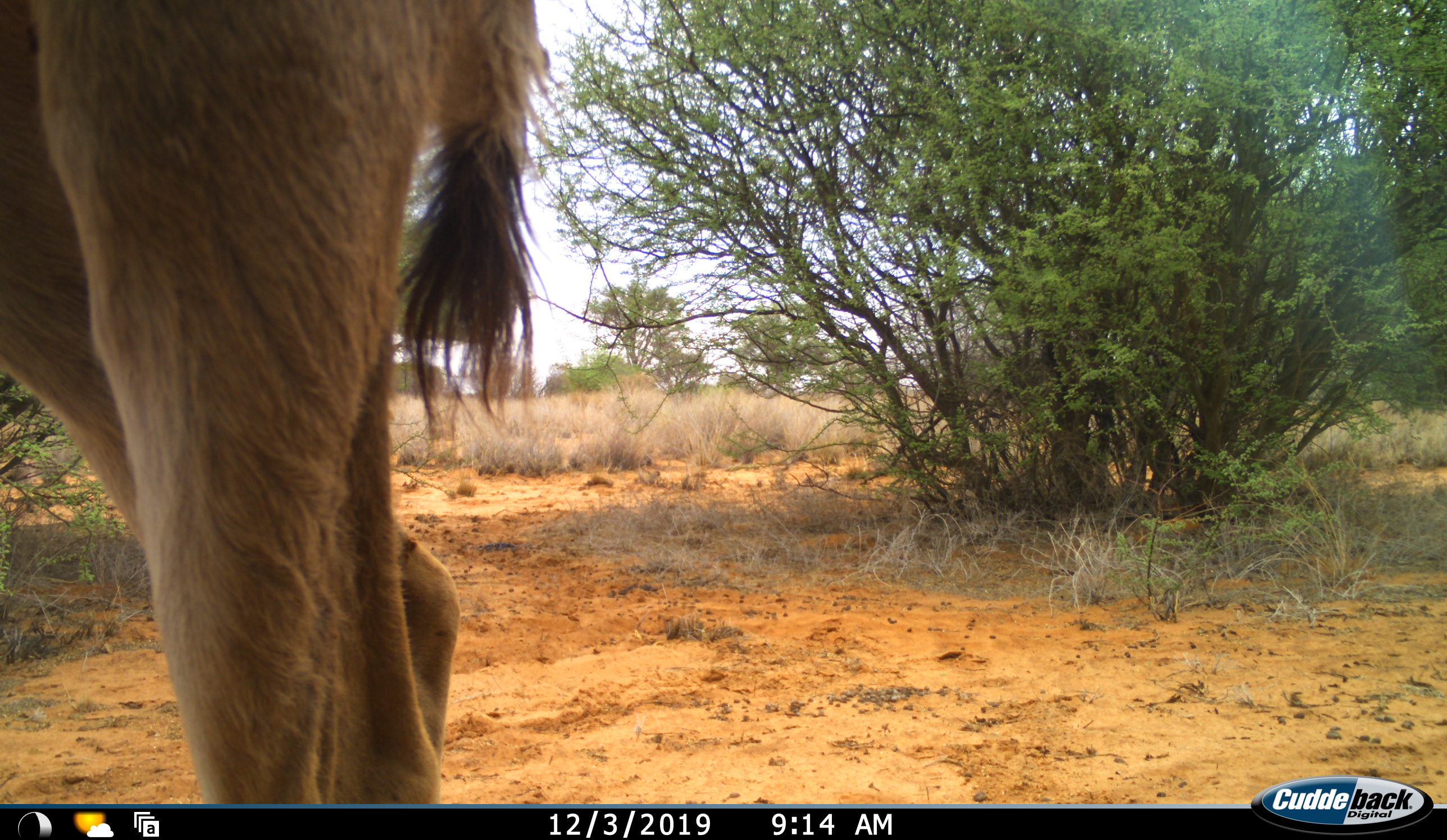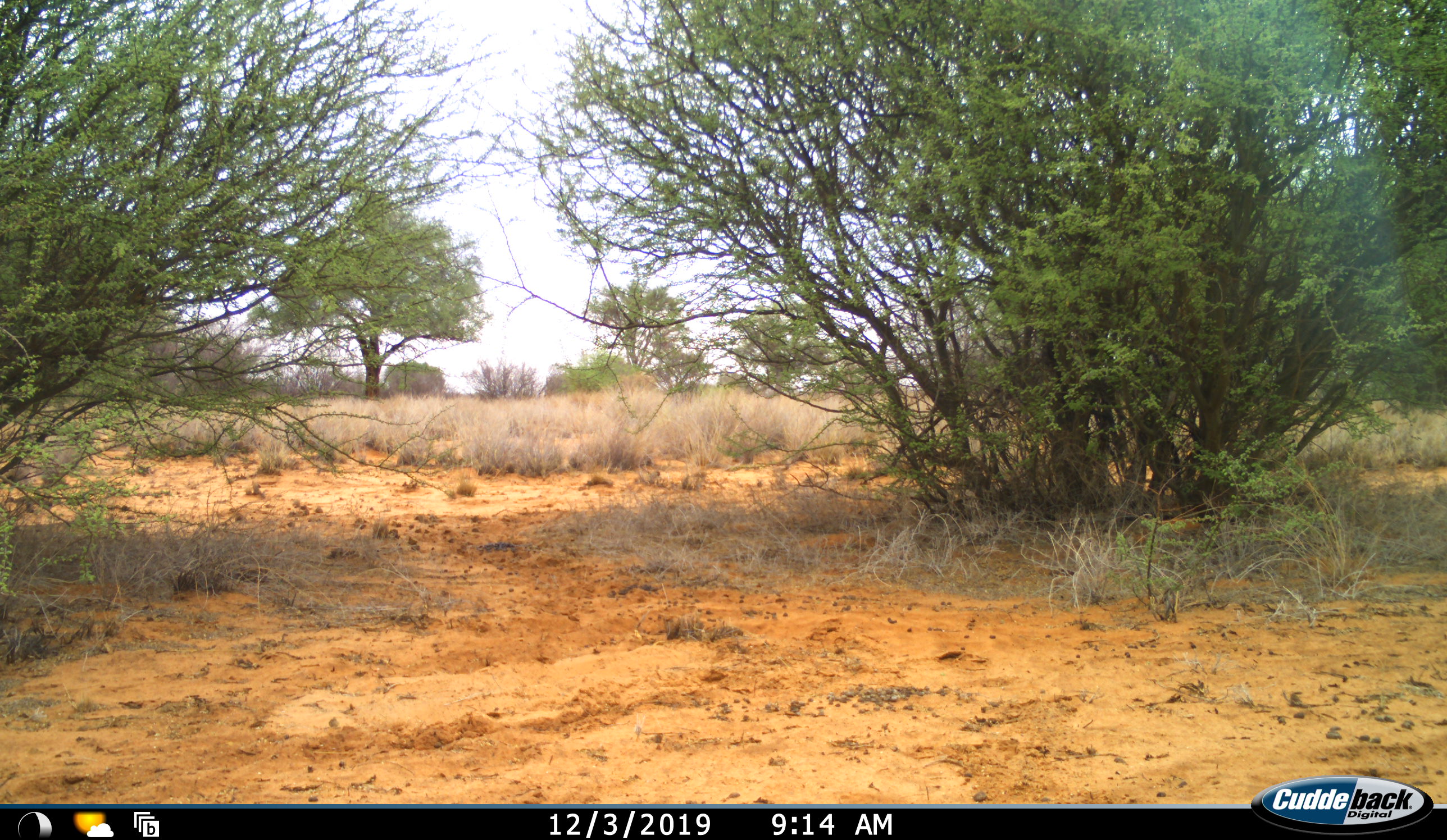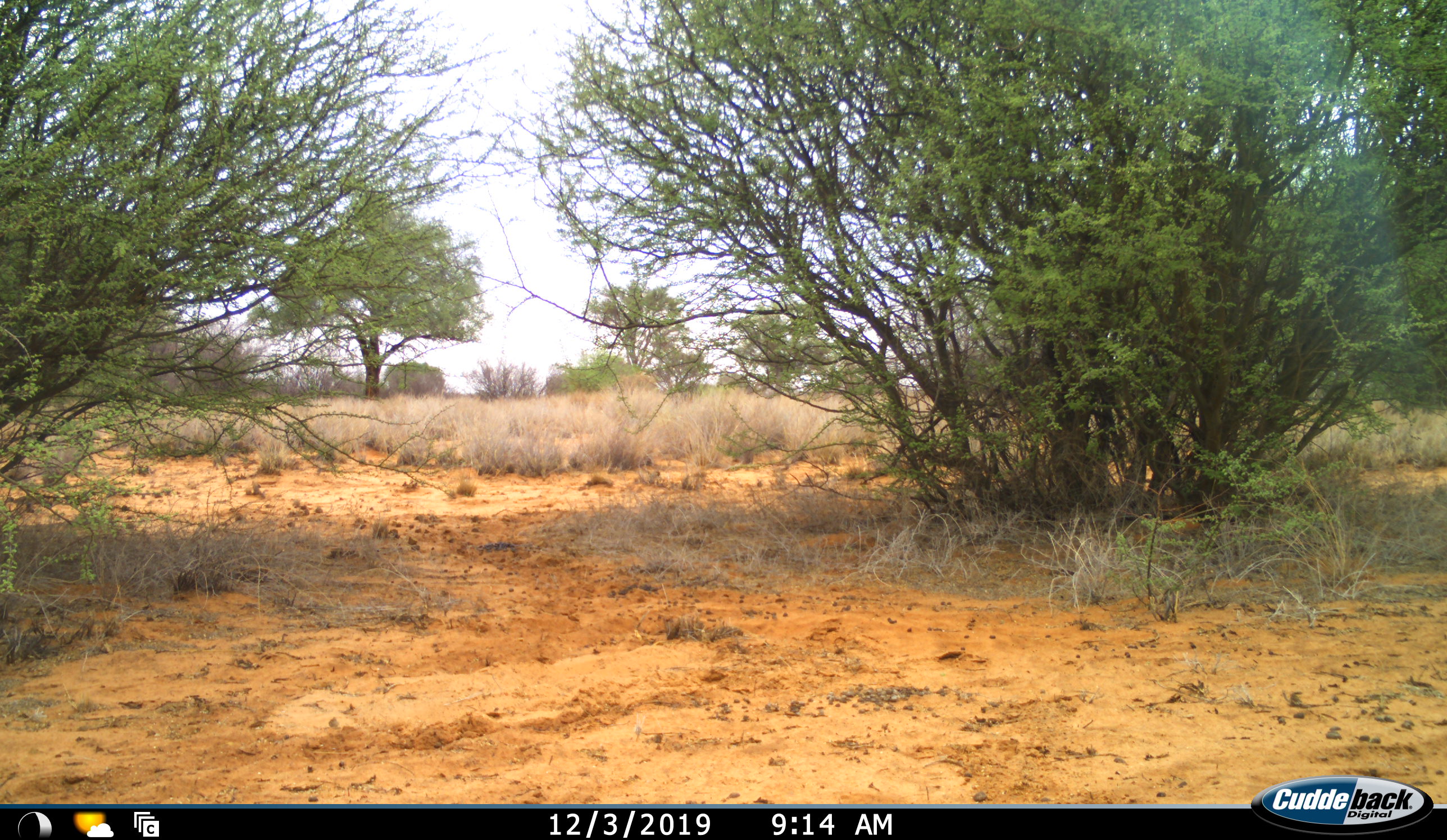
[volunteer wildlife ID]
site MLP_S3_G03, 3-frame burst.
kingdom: Animalia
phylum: Chordata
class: Mammalia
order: Artiodactyla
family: Bovidae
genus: Tragelaphus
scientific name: Tragelaphus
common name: kudu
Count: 1.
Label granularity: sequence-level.